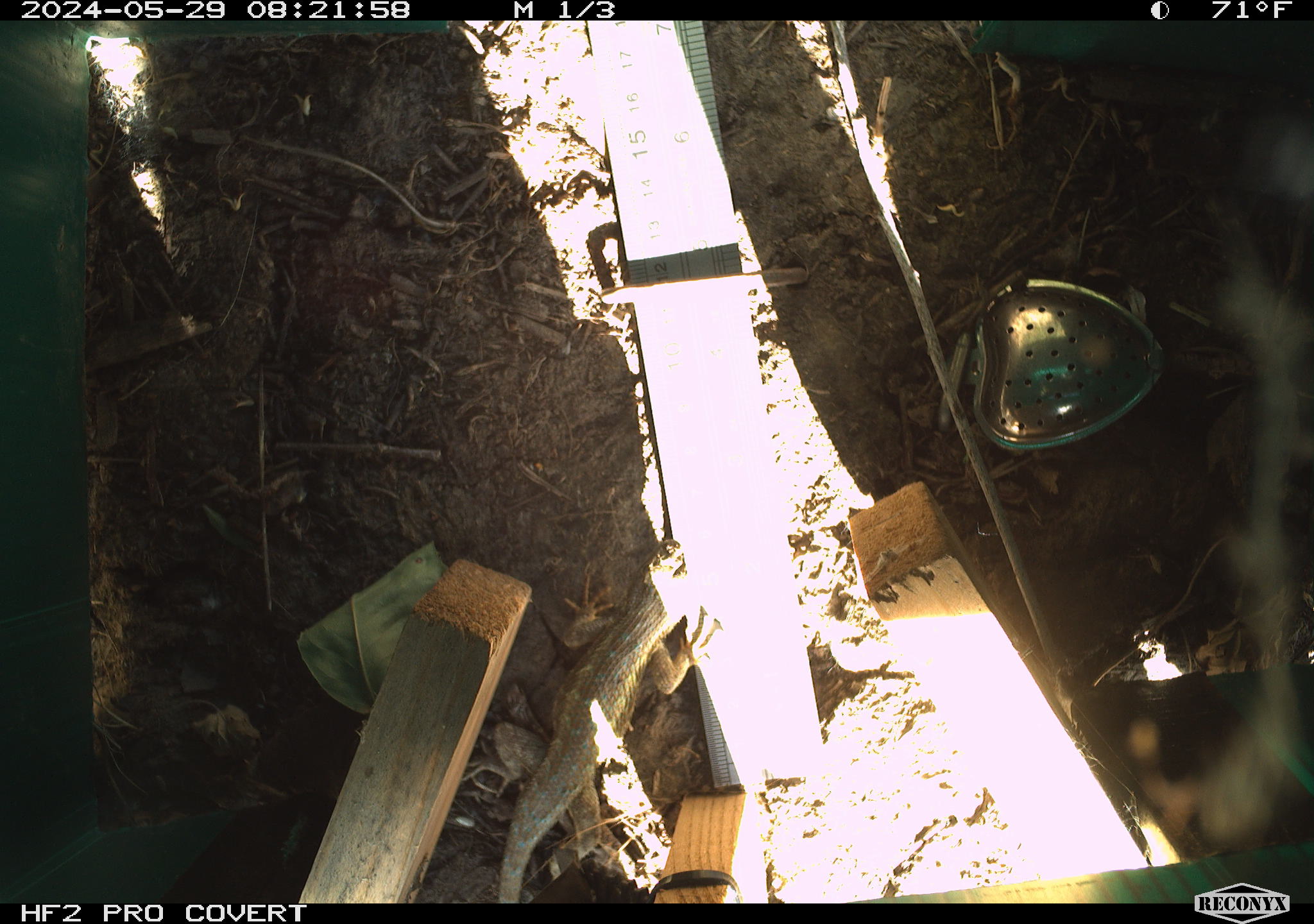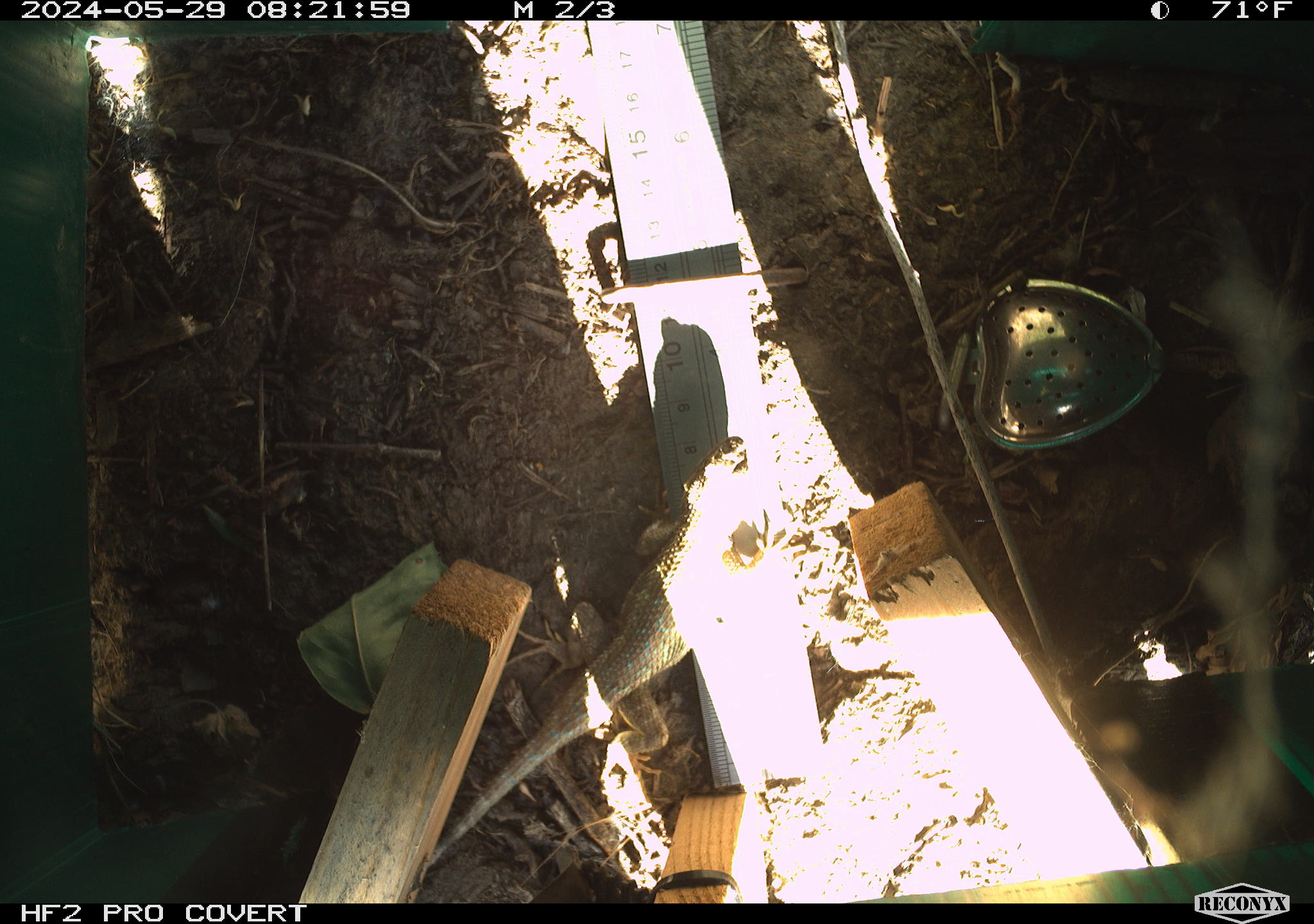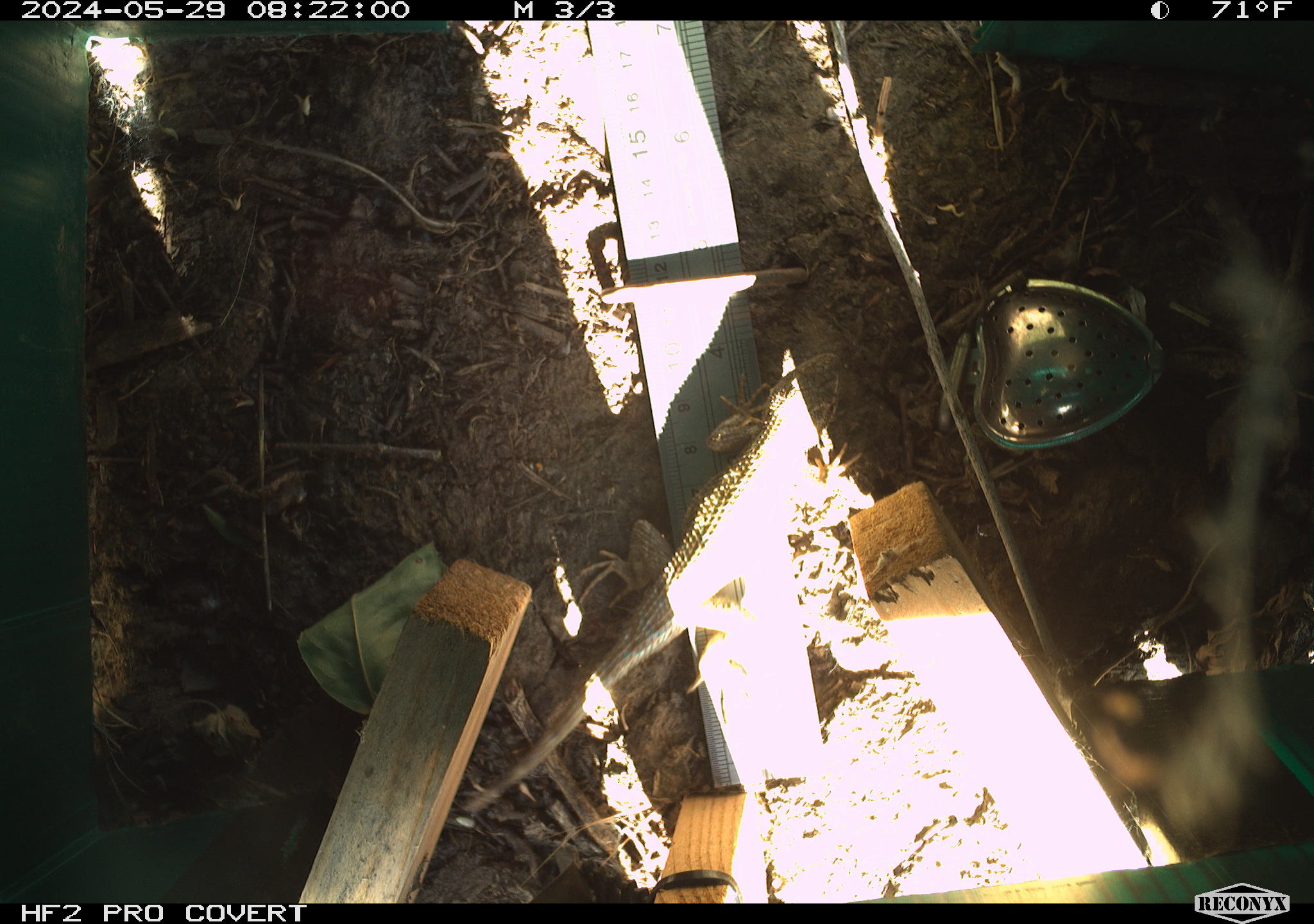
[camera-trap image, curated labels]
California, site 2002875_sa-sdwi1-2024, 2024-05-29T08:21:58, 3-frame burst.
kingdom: Animalia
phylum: Chordata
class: Reptilia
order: Squamata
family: Phrynosomatidae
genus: Sceloporus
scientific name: Sceloporus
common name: spiny lizards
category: sceloporus species